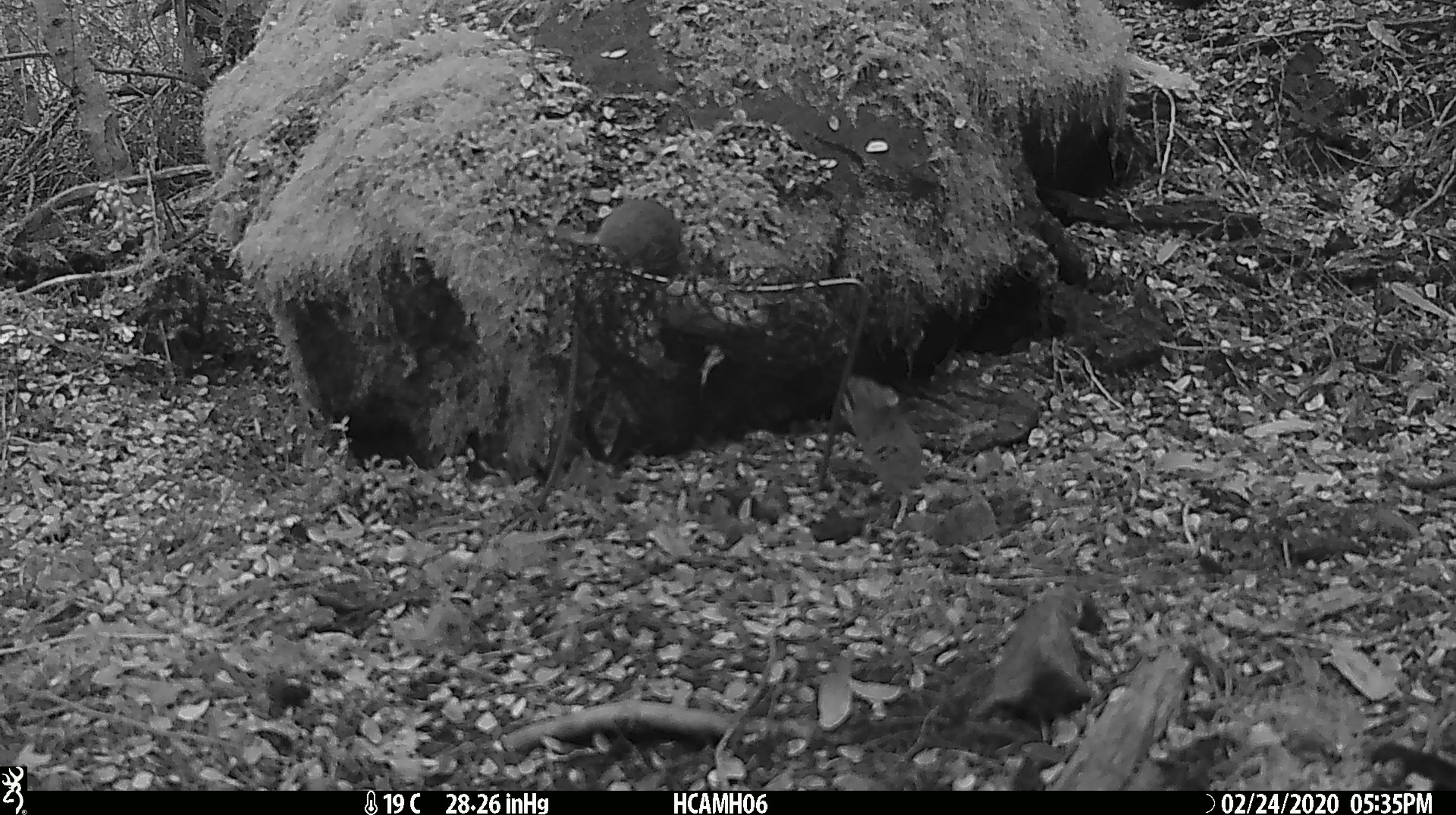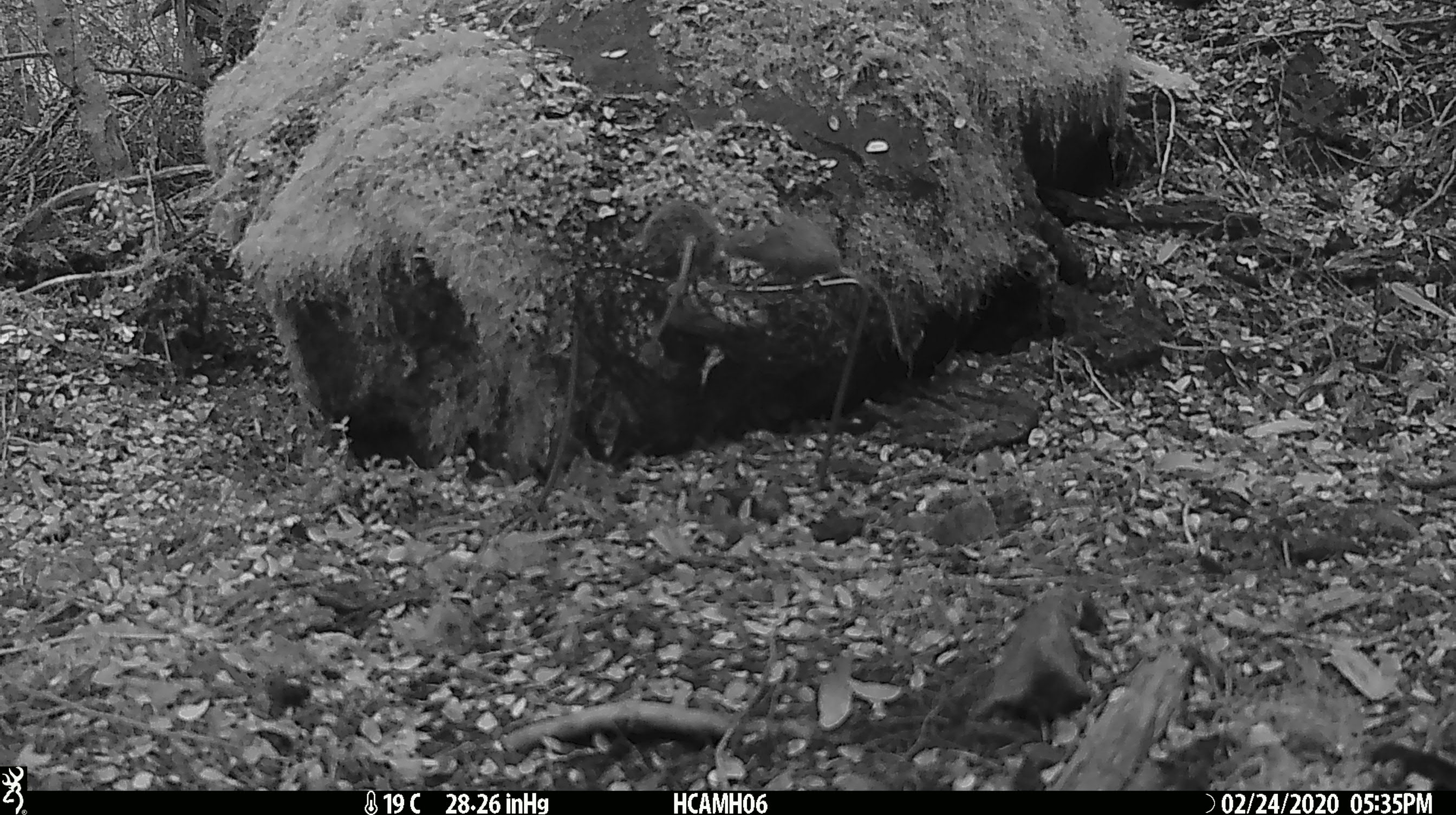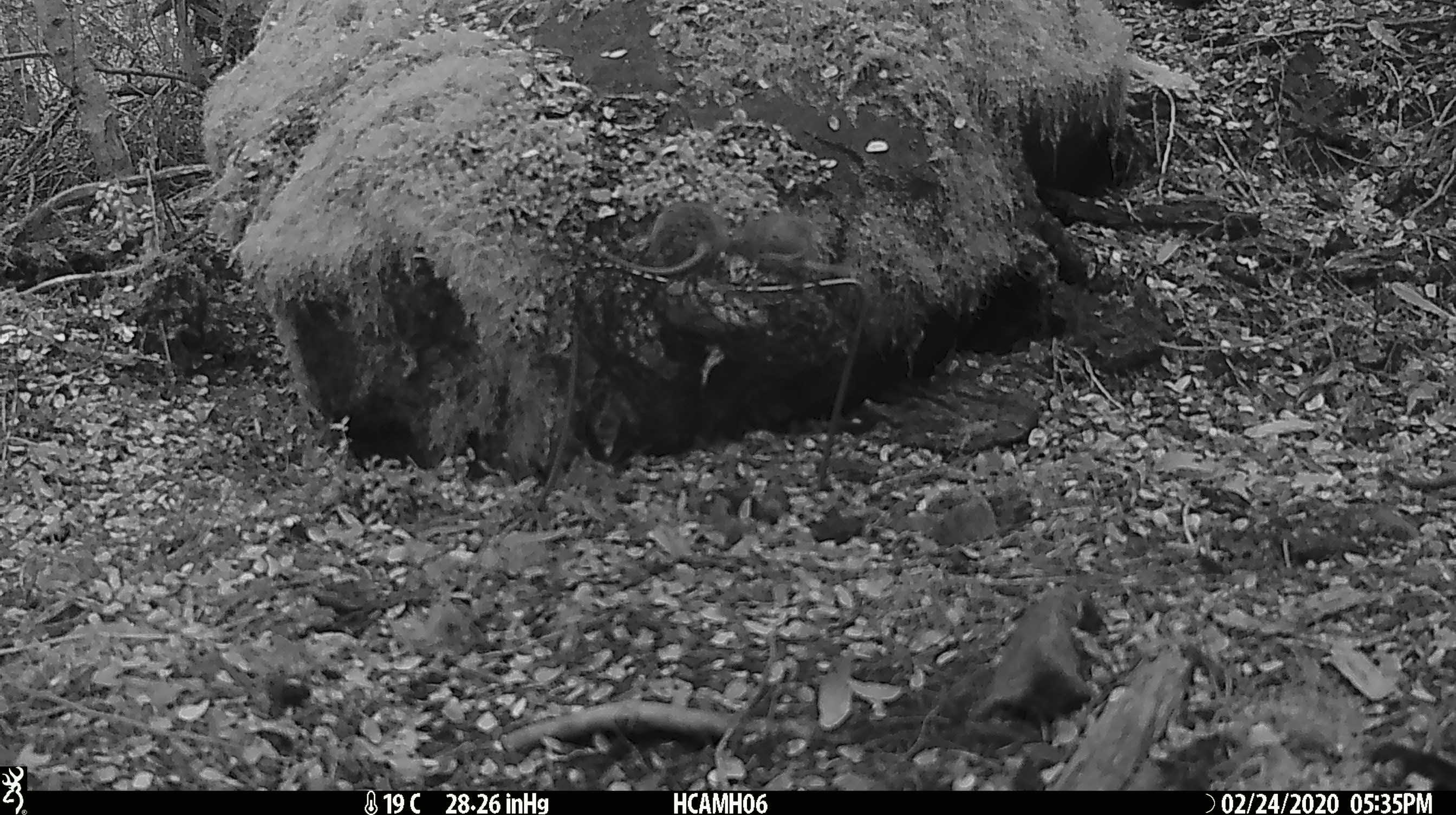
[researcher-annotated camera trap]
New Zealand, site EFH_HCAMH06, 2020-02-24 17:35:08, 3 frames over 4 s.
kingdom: Animalia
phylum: Chordata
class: Mammalia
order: Rodentia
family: Muridae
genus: Mus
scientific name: Mus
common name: mouse